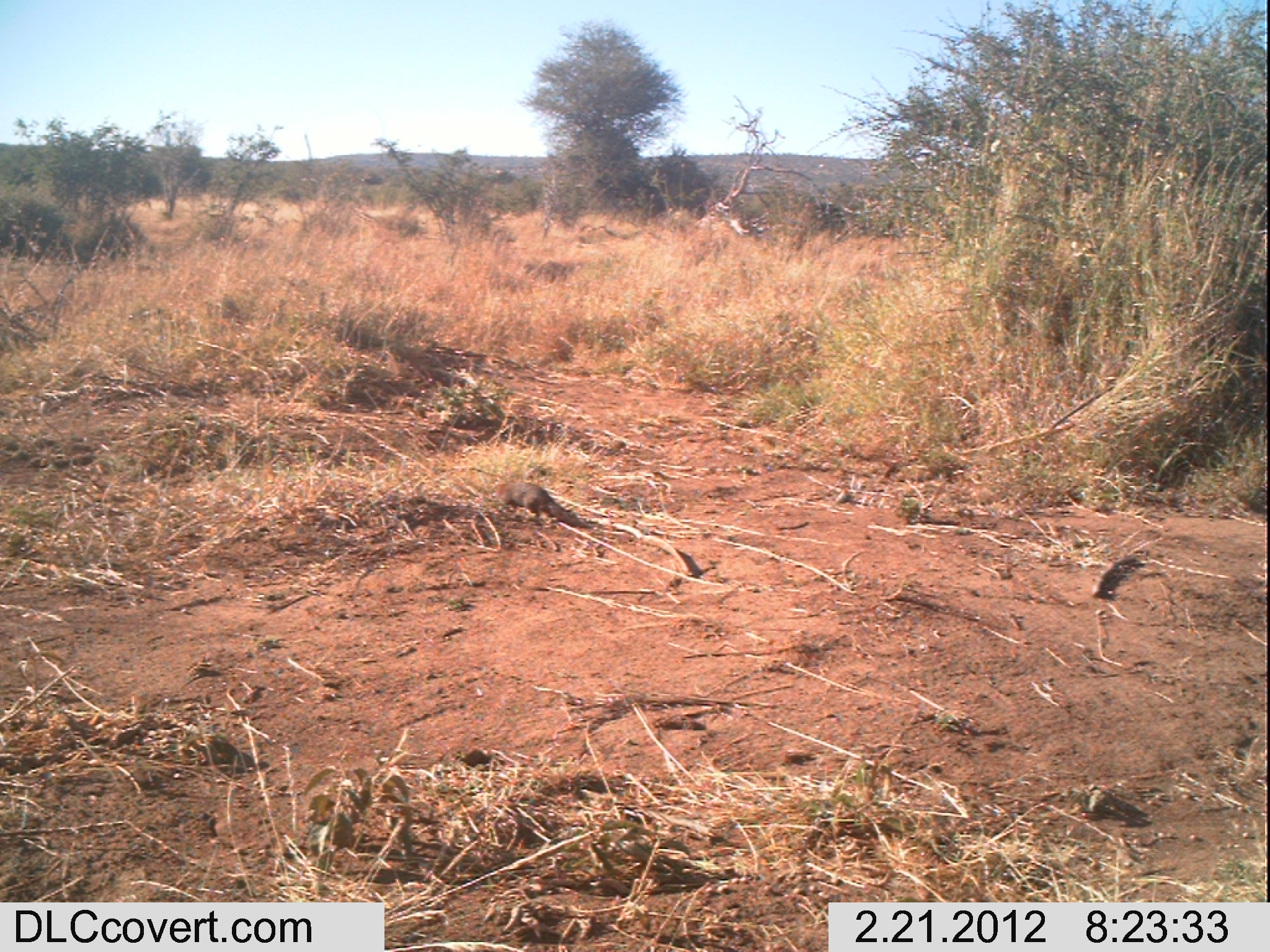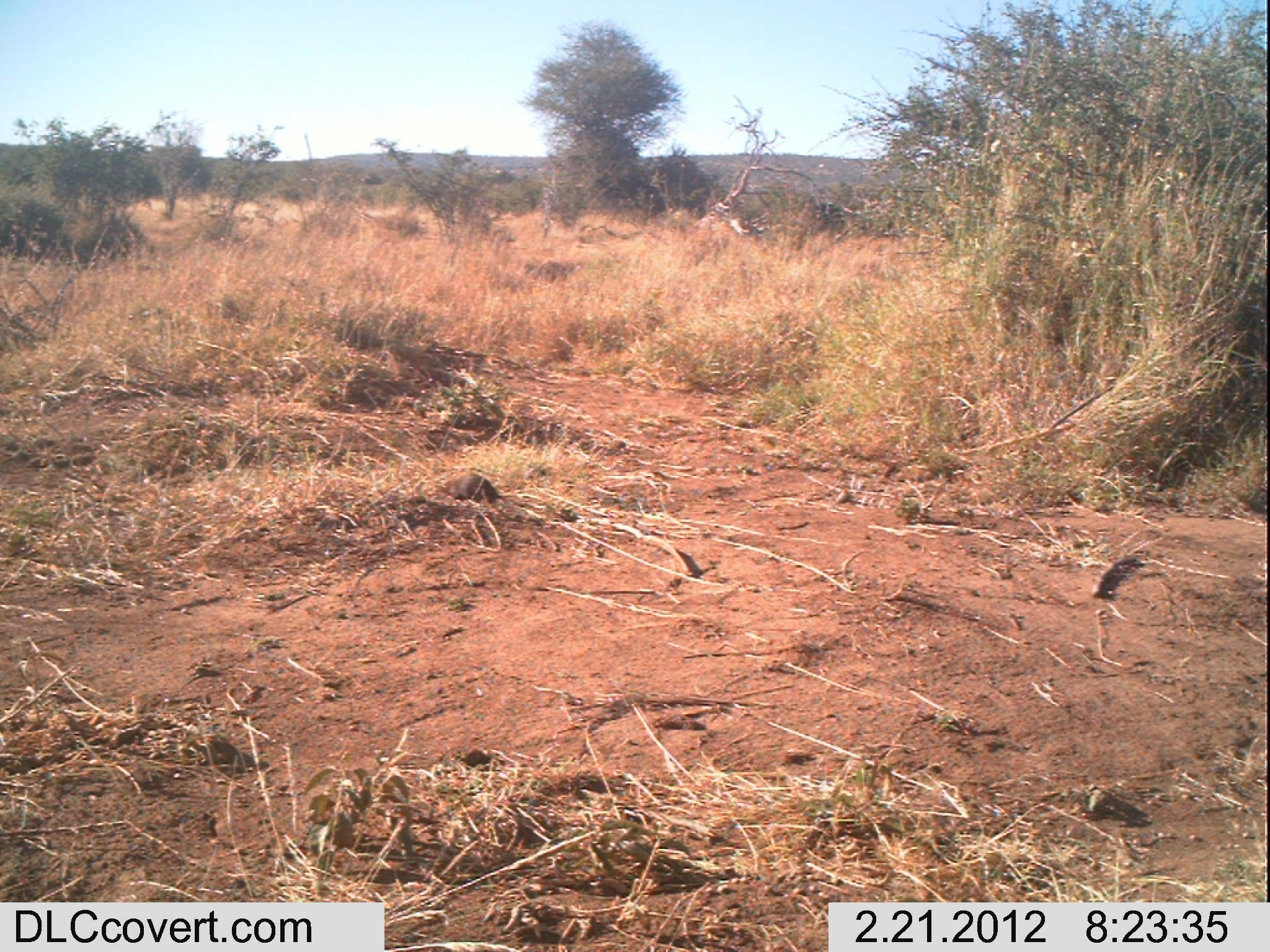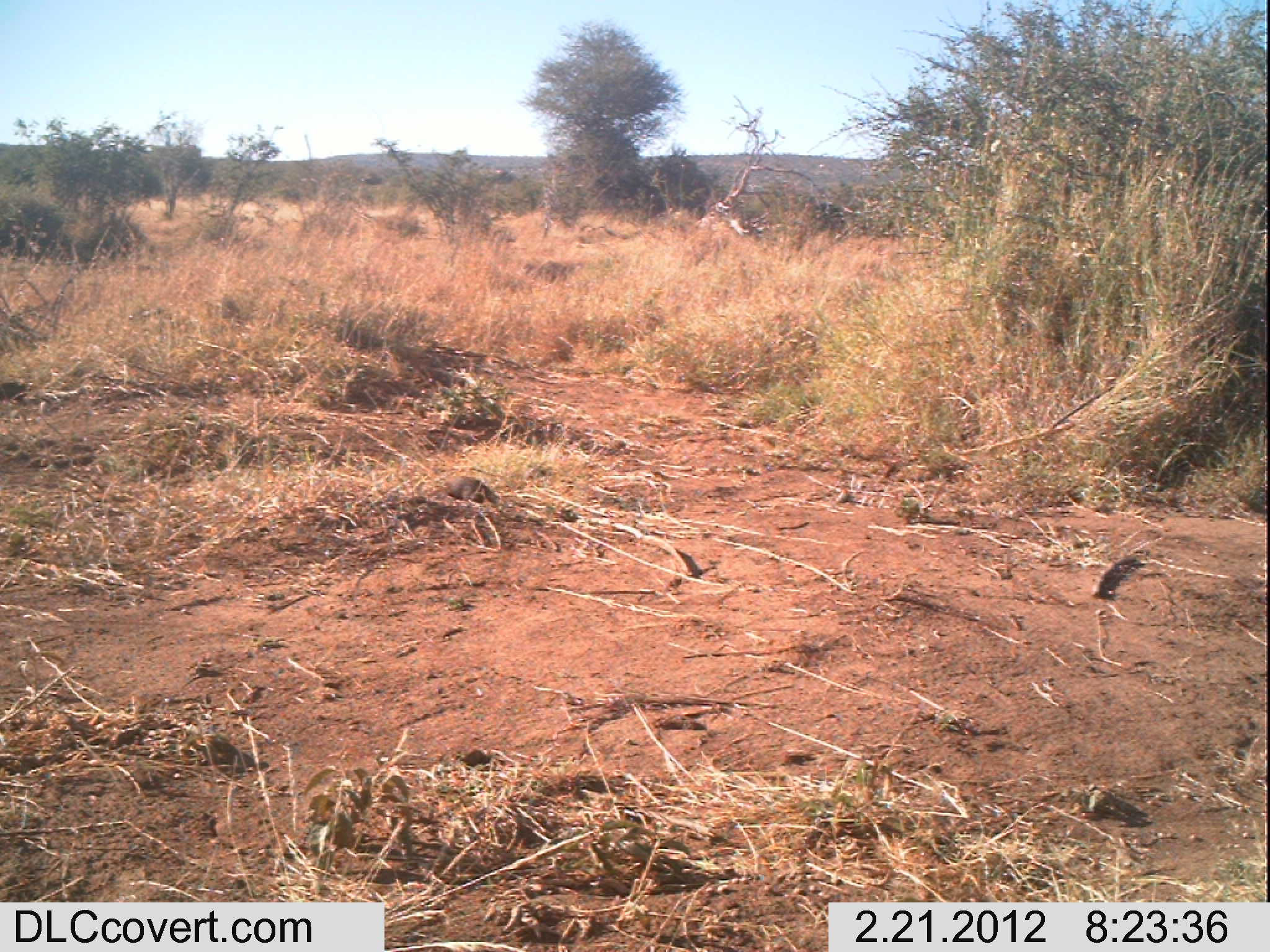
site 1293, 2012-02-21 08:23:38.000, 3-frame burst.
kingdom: Animalia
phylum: Chordata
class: Mammalia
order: Carnivora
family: Herpestidae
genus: Helogale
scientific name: Helogale parvula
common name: common dwarf mongoose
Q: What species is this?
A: Helogale parvula (common dwarf mongoose).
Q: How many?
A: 1.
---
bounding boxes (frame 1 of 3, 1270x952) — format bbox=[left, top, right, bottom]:
helogale parvula: bbox=[495, 480, 592, 528]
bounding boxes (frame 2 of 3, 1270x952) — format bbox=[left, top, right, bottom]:
helogale parvula: bbox=[440, 471, 507, 507]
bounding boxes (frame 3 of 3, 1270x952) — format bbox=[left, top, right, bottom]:
helogale parvula: bbox=[444, 475, 500, 509]